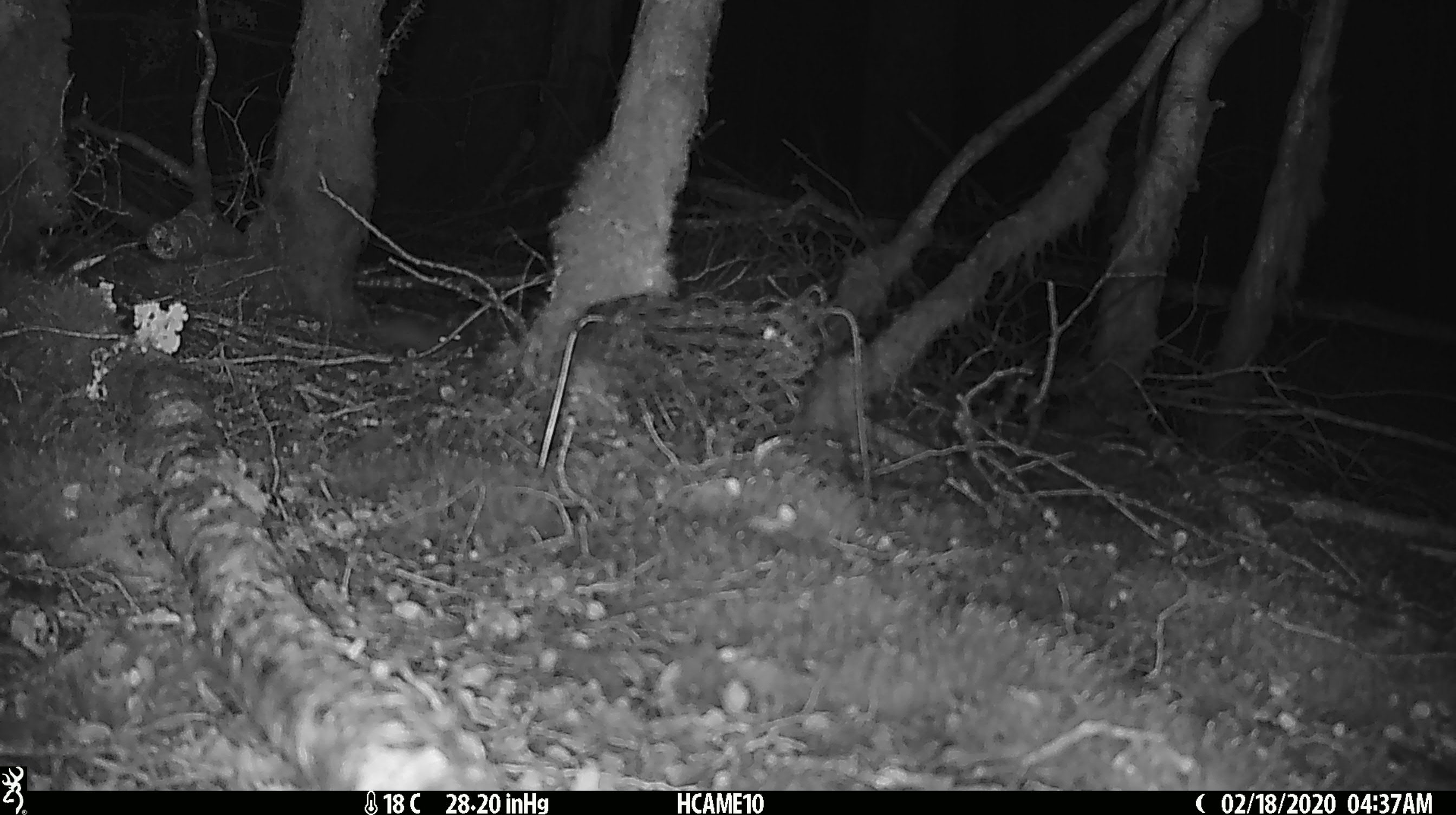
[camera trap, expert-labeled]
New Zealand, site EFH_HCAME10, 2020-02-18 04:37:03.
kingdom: Animalia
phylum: Chordata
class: Mammalia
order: Rodentia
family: Muridae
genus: Mus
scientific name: Mus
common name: mouse